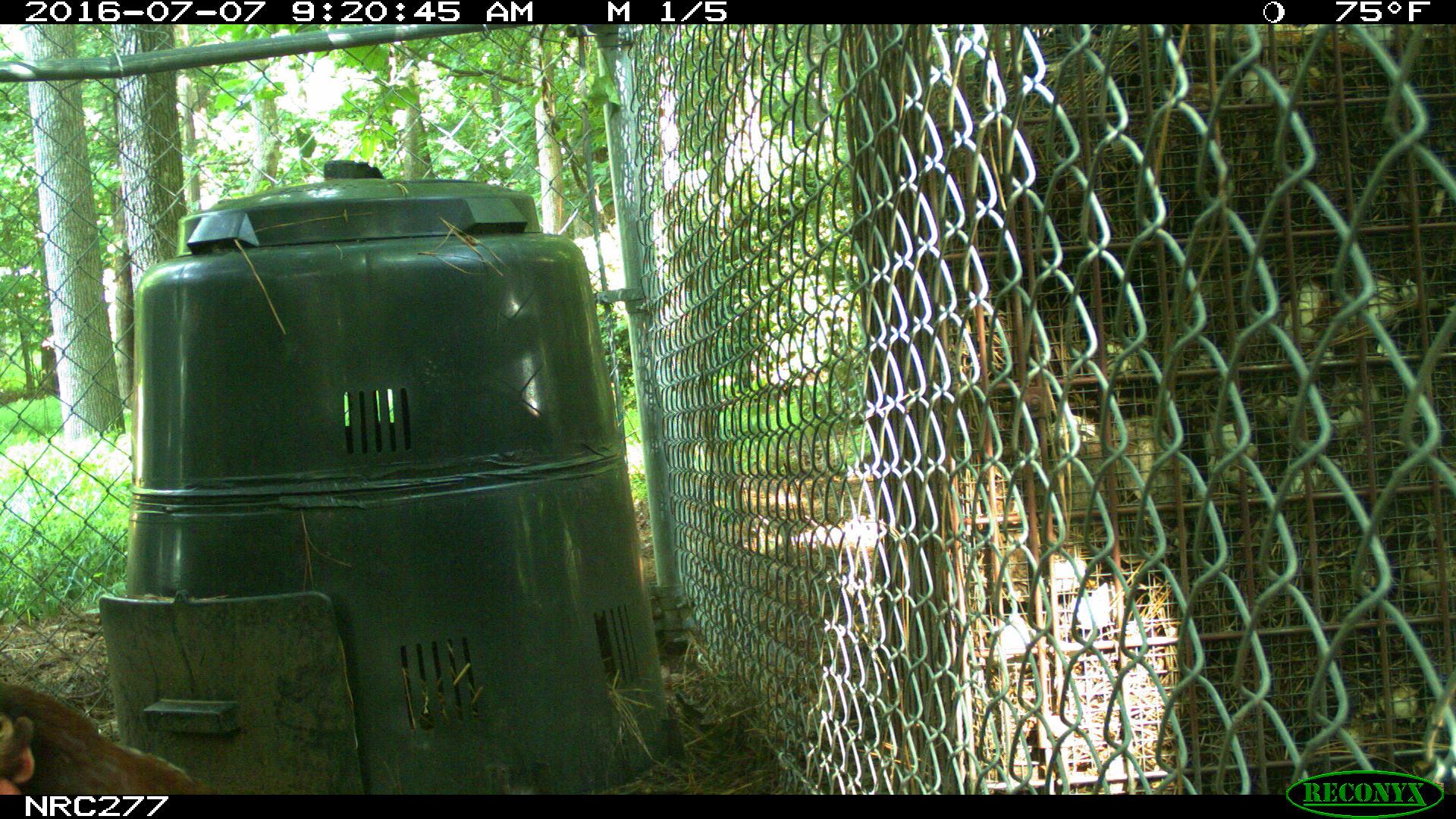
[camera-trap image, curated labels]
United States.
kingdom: Animalia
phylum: Chordata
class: Aves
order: Galliformes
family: Phasianidae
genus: Gallus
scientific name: Gallus gallus domesticus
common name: domestic chicken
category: Chicken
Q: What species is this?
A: Chicken (domestic chicken) (Gallus gallus domesticus).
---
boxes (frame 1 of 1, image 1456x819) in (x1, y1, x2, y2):
Chicken: (0, 661, 194, 807)